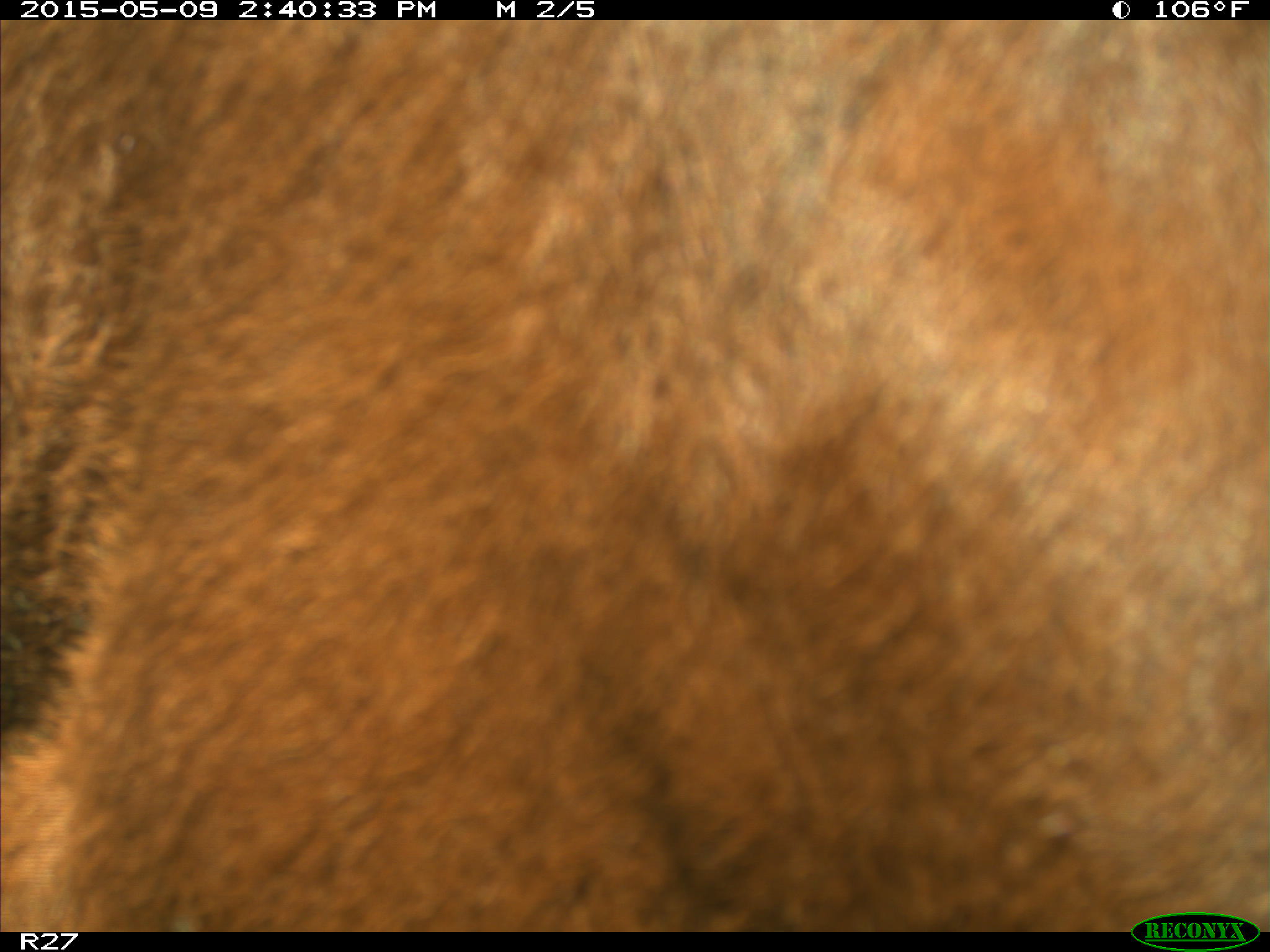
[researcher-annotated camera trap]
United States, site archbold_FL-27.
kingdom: Animalia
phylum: Chordata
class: Mammalia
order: Artiodactyla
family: Bovidae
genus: Bos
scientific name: Bos taurus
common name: domestic cow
Bos taurus (domestic cow).